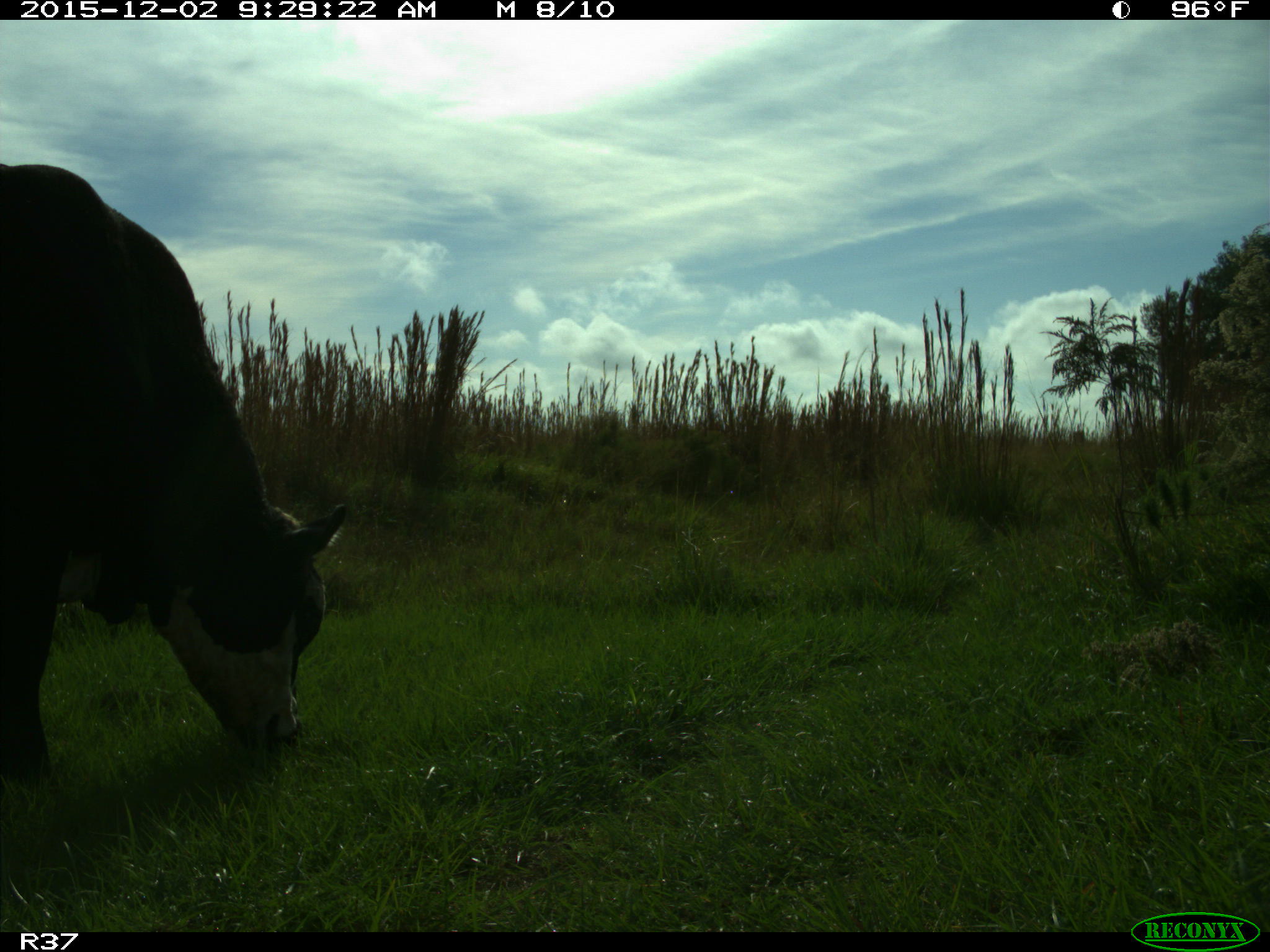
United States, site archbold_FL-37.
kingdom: Animalia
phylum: Chordata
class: Mammalia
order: Artiodactyla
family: Bovidae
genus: Bos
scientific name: Bos taurus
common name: domestic cow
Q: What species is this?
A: Bos taurus (domestic cow).